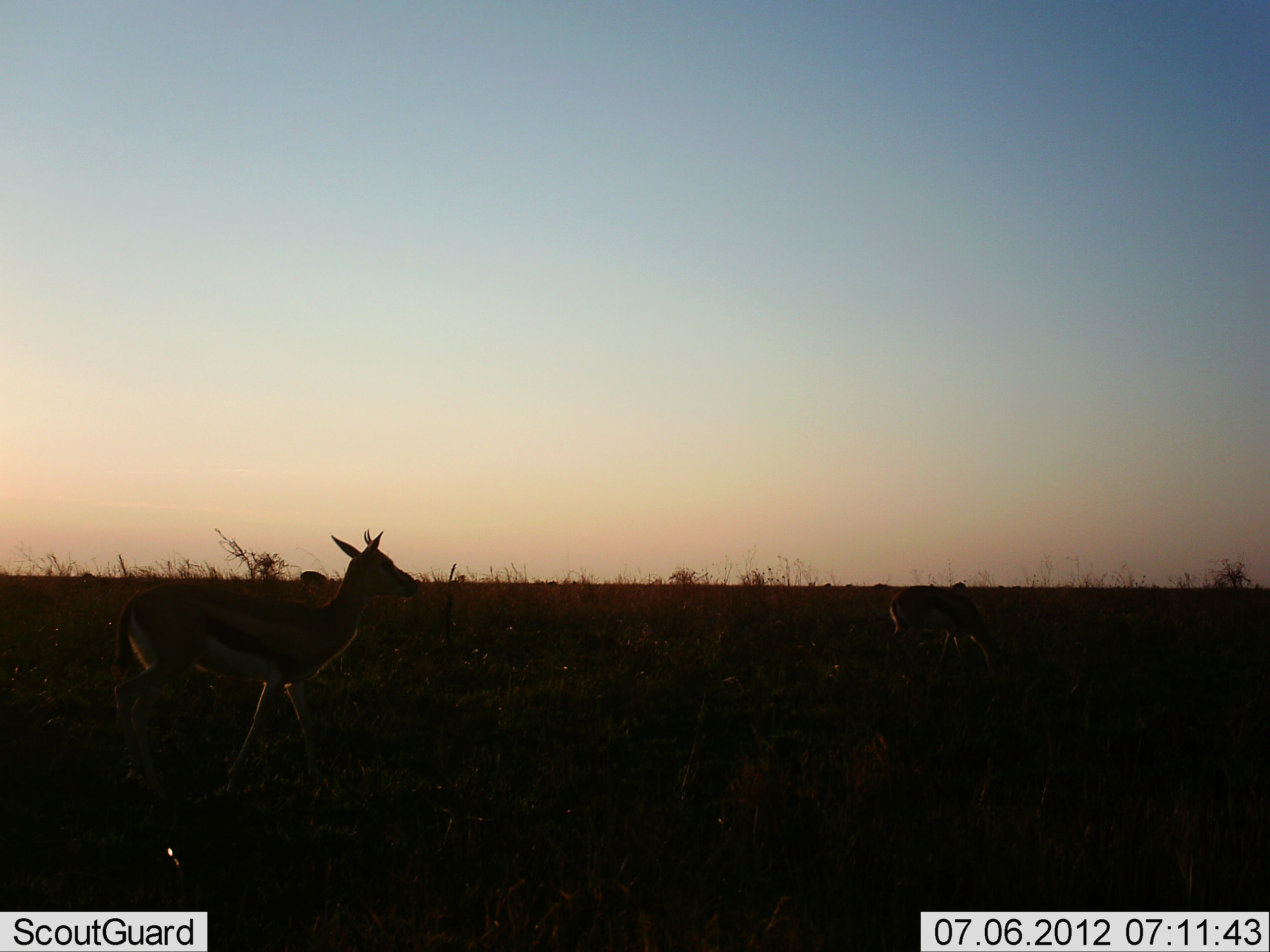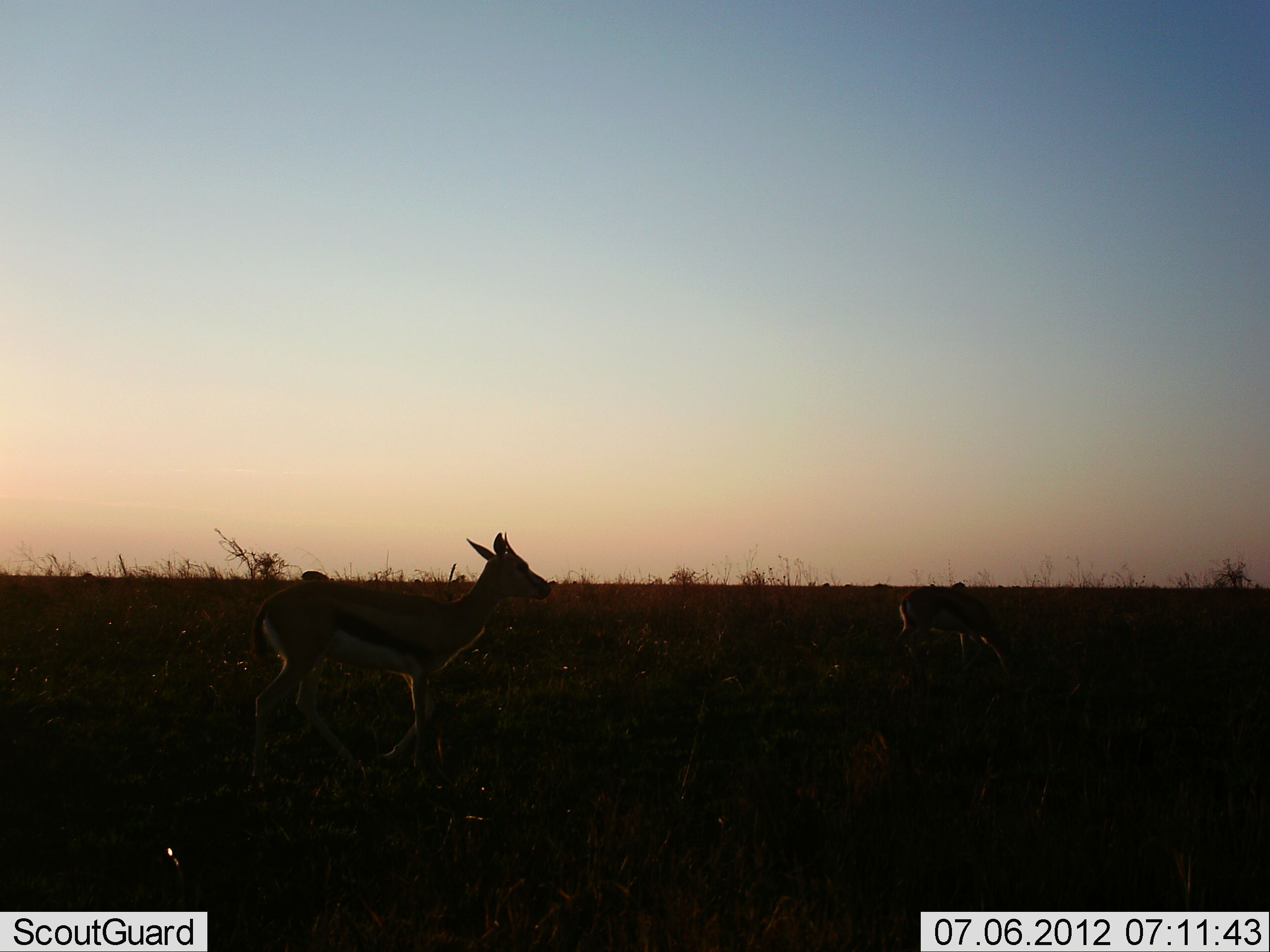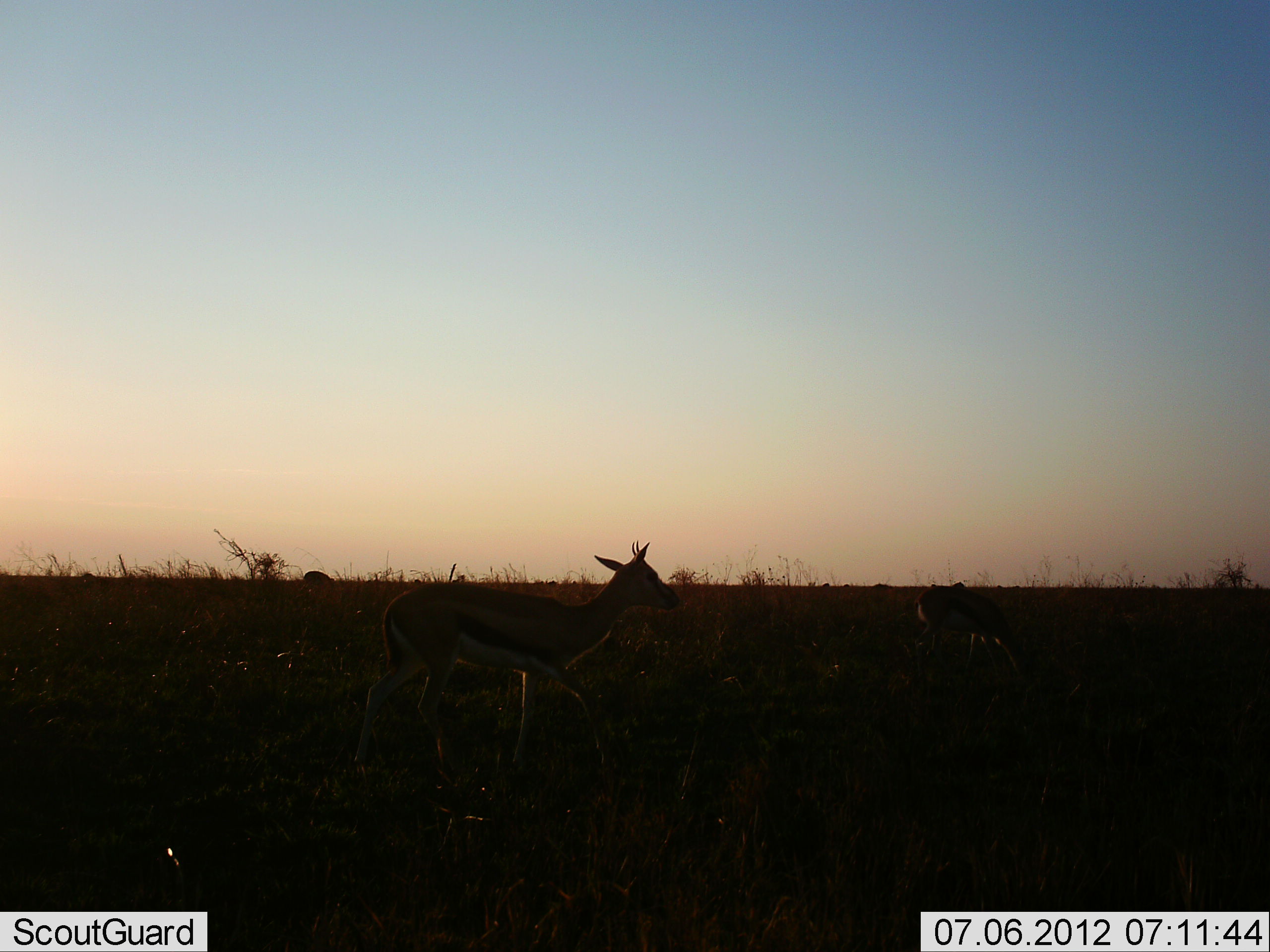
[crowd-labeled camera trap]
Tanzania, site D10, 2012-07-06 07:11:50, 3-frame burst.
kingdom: Animalia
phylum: Chordata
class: Mammalia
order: Artiodactyla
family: Bovidae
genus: Eudorcas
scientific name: Eudorcas thomsonii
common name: thomson's gazelle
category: gazellethomsons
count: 2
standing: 30%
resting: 0%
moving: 70%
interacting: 0%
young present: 0%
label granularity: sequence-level